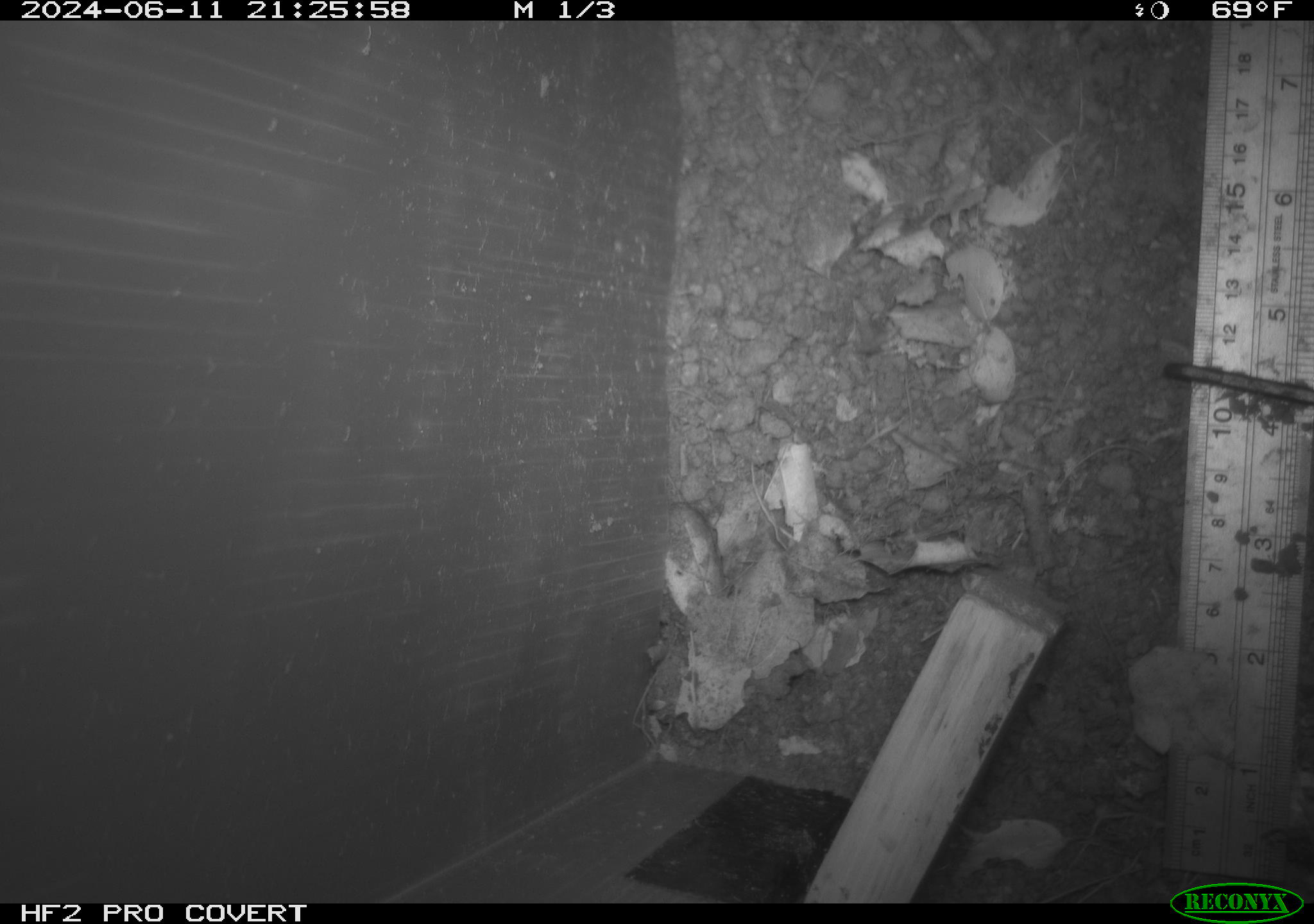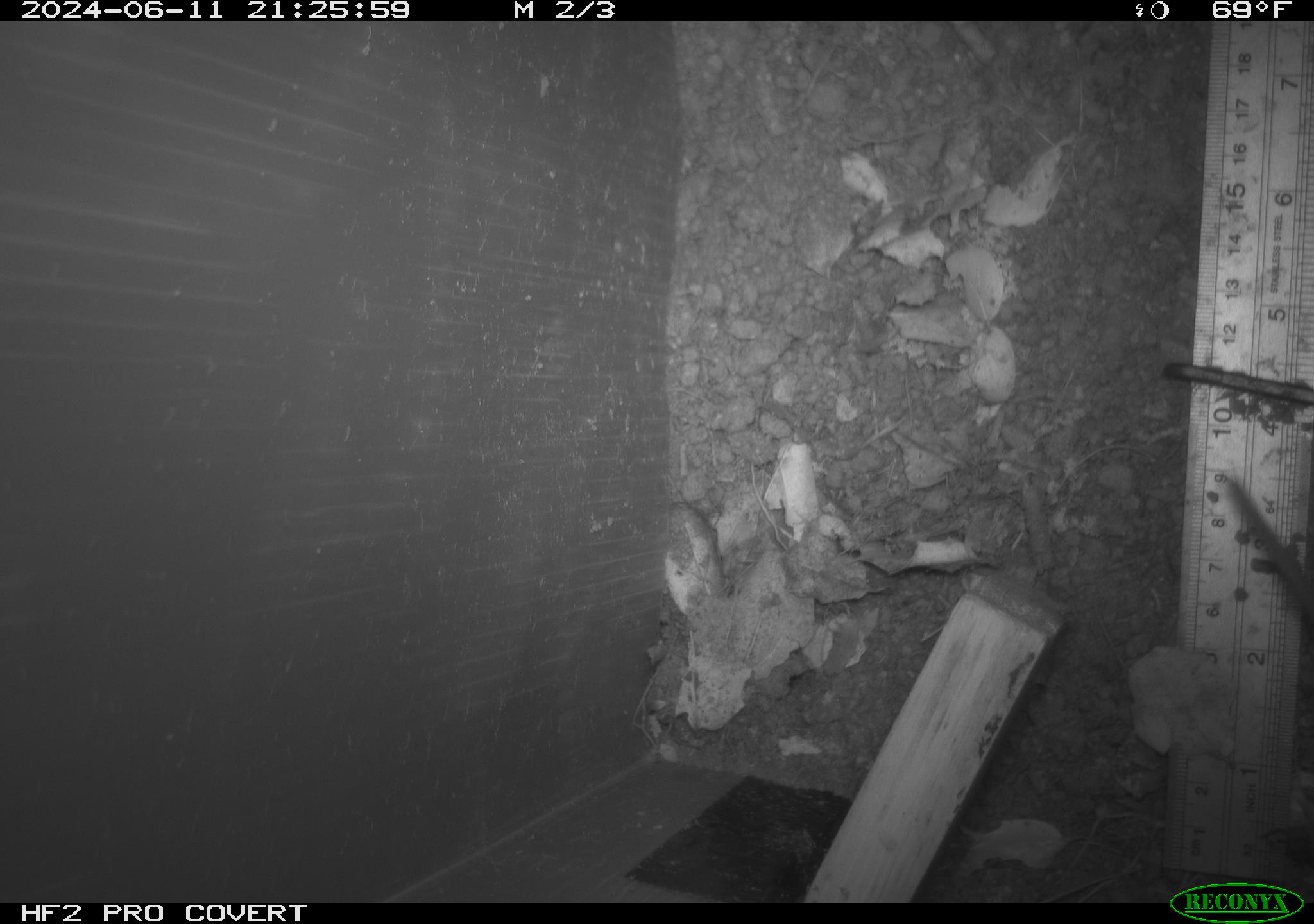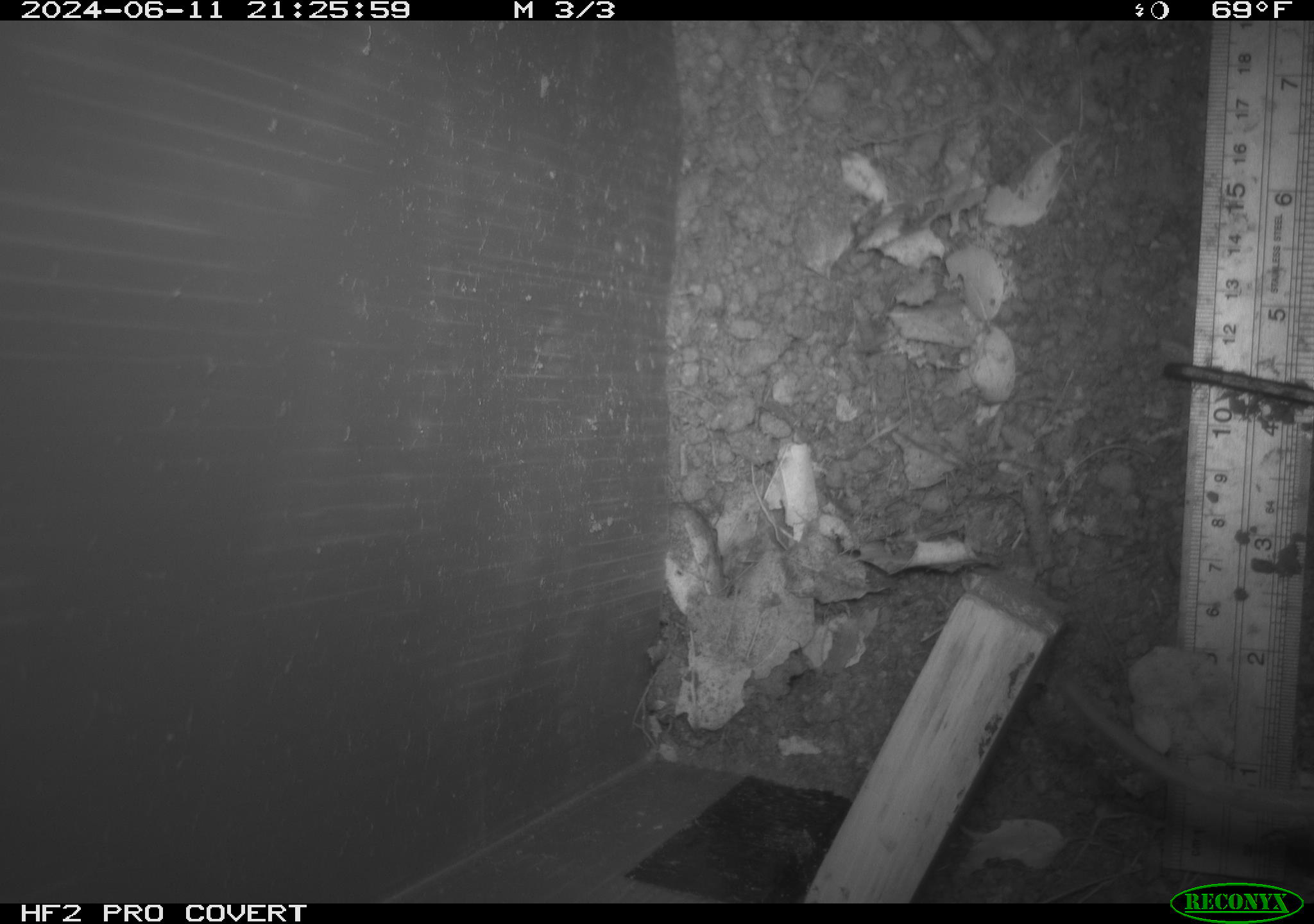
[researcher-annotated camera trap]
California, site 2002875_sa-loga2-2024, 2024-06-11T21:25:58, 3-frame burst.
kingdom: Animalia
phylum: Chordata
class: Mammalia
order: Rodentia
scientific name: Rodentia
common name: rodent